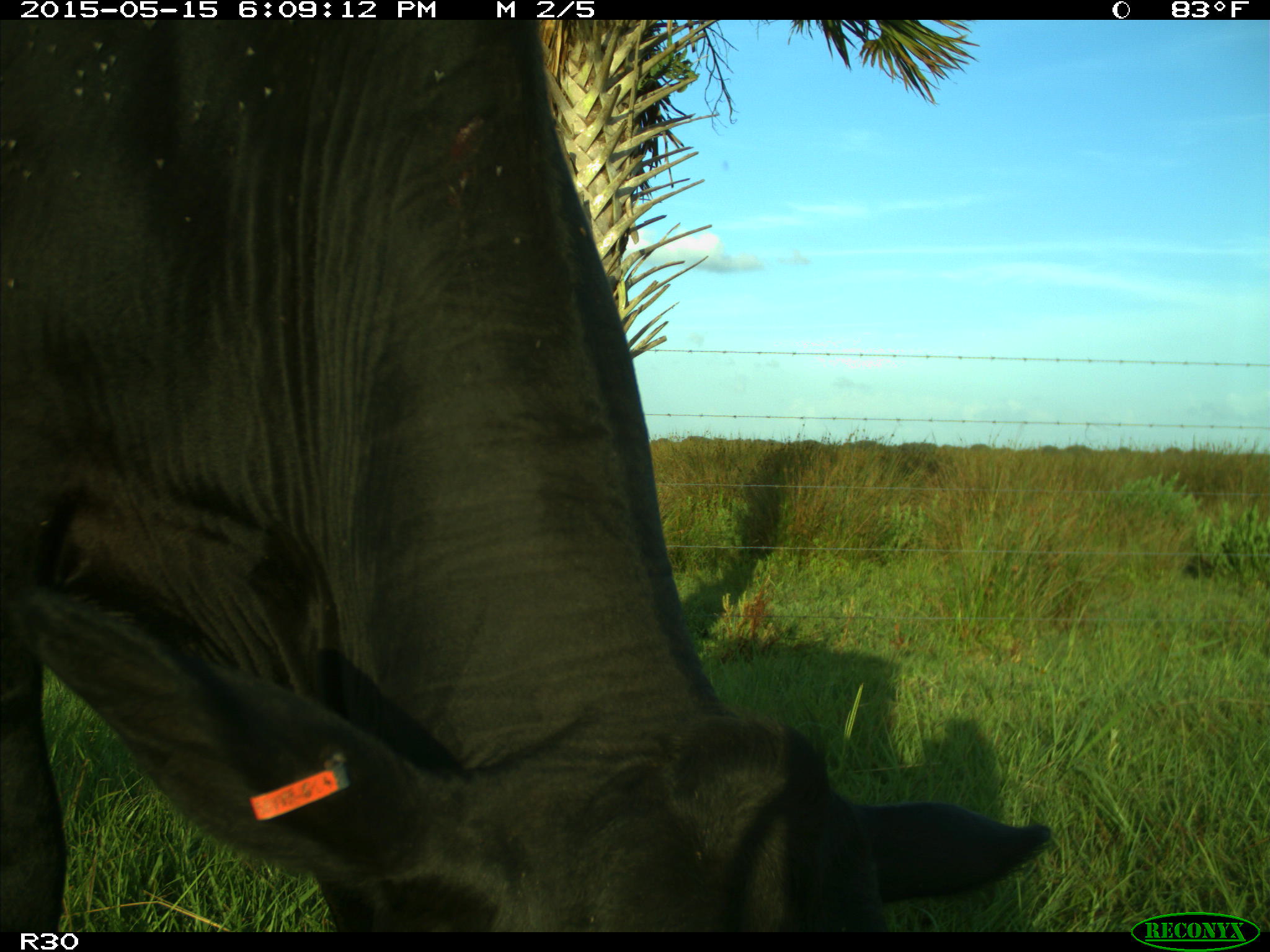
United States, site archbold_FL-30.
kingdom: Animalia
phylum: Chordata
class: Mammalia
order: Artiodactyla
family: Bovidae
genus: Bos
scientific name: Bos taurus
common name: domestic cow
Bos taurus (domestic cow).